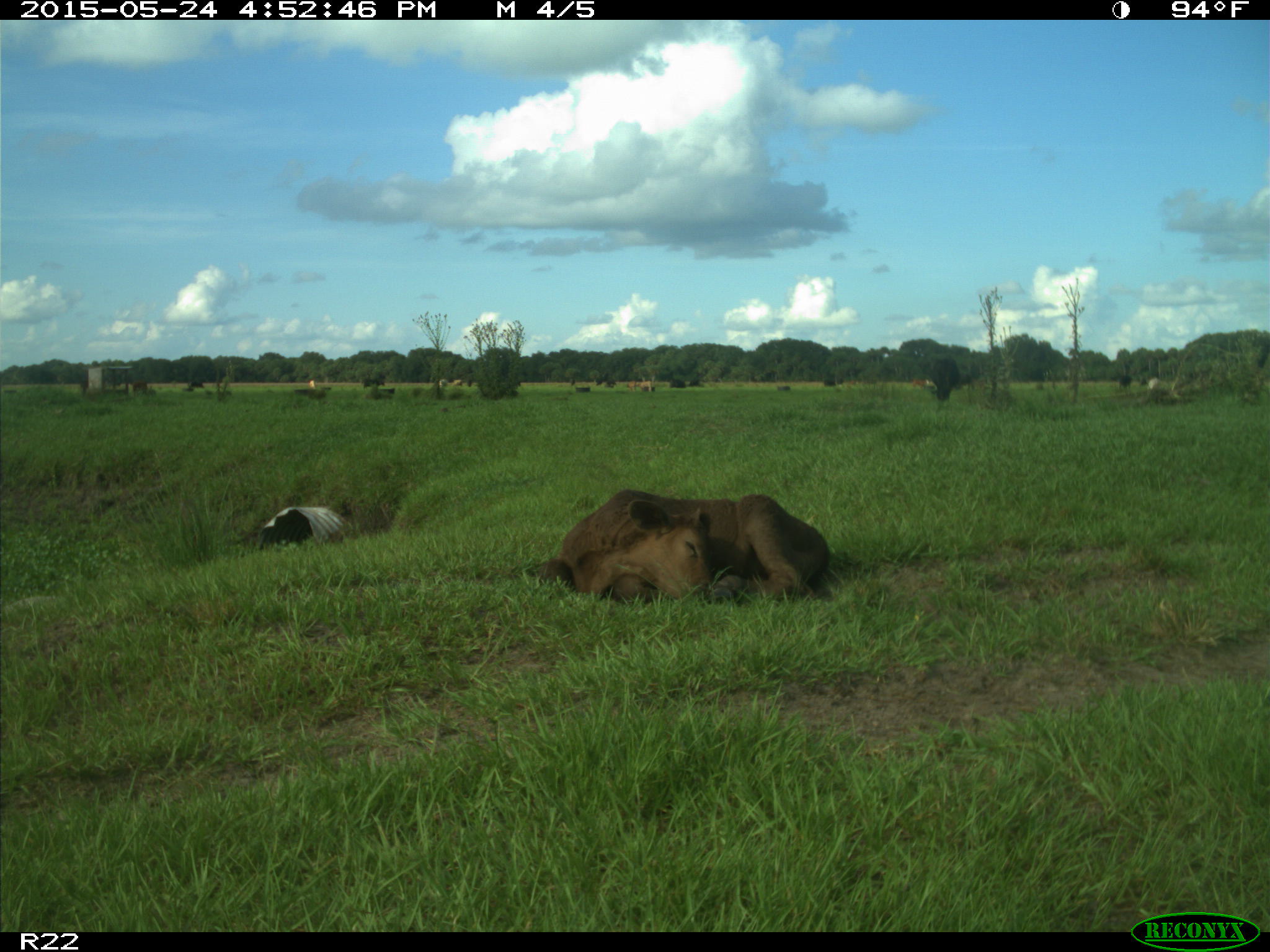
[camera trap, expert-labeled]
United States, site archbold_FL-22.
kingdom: Animalia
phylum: Chordata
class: Mammalia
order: Artiodactyla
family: Bovidae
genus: Bos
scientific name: Bos taurus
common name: domestic cow